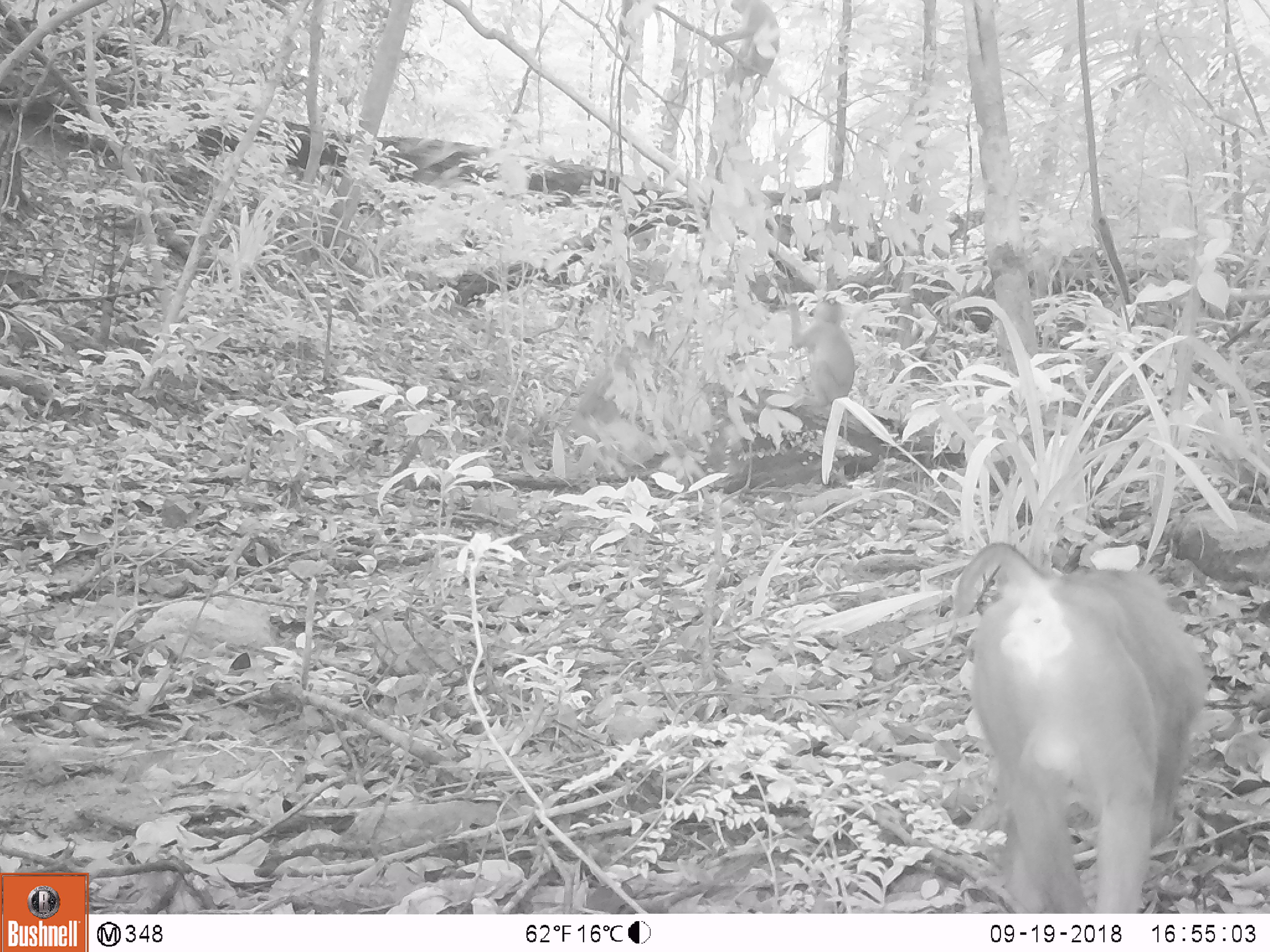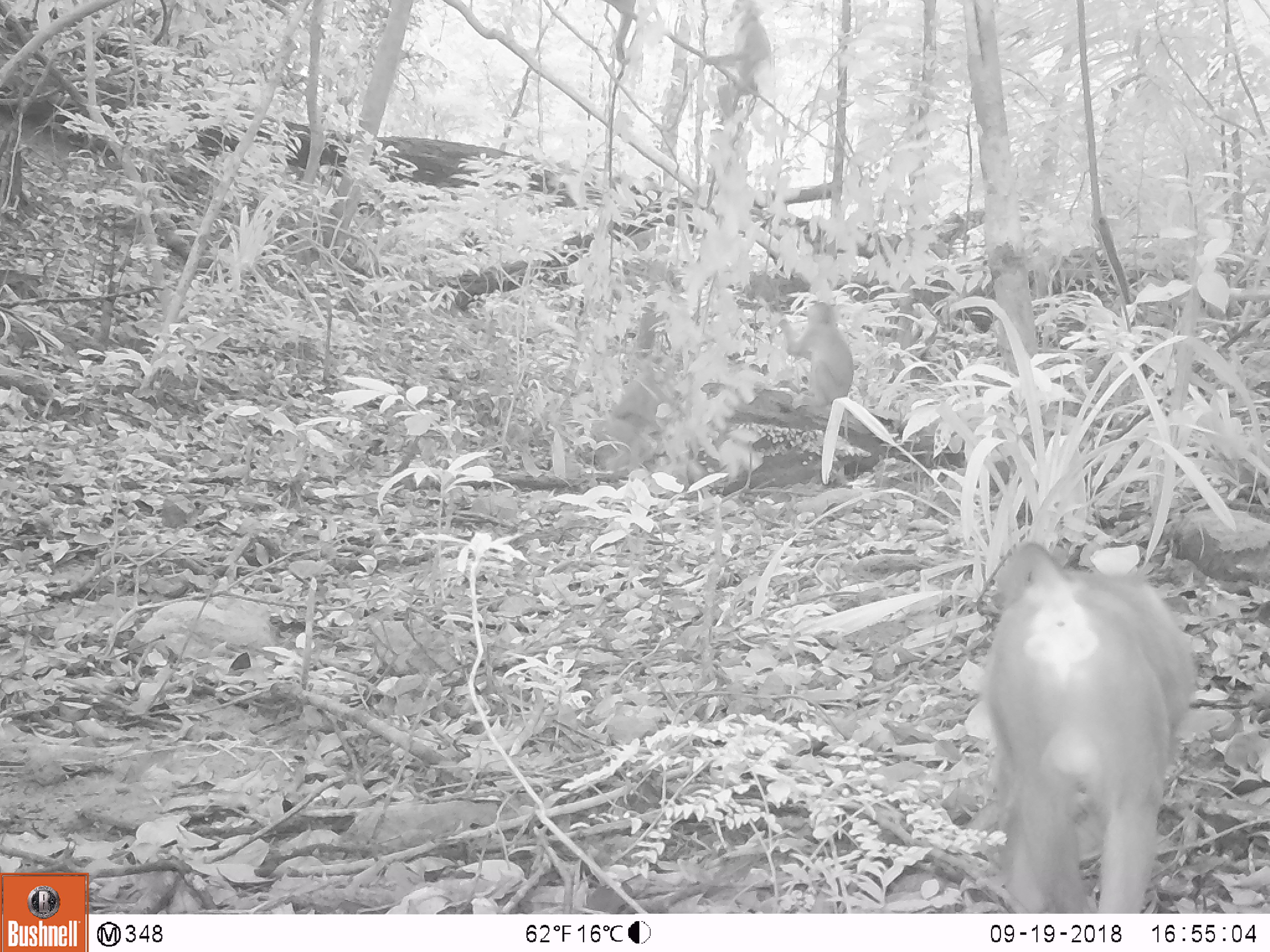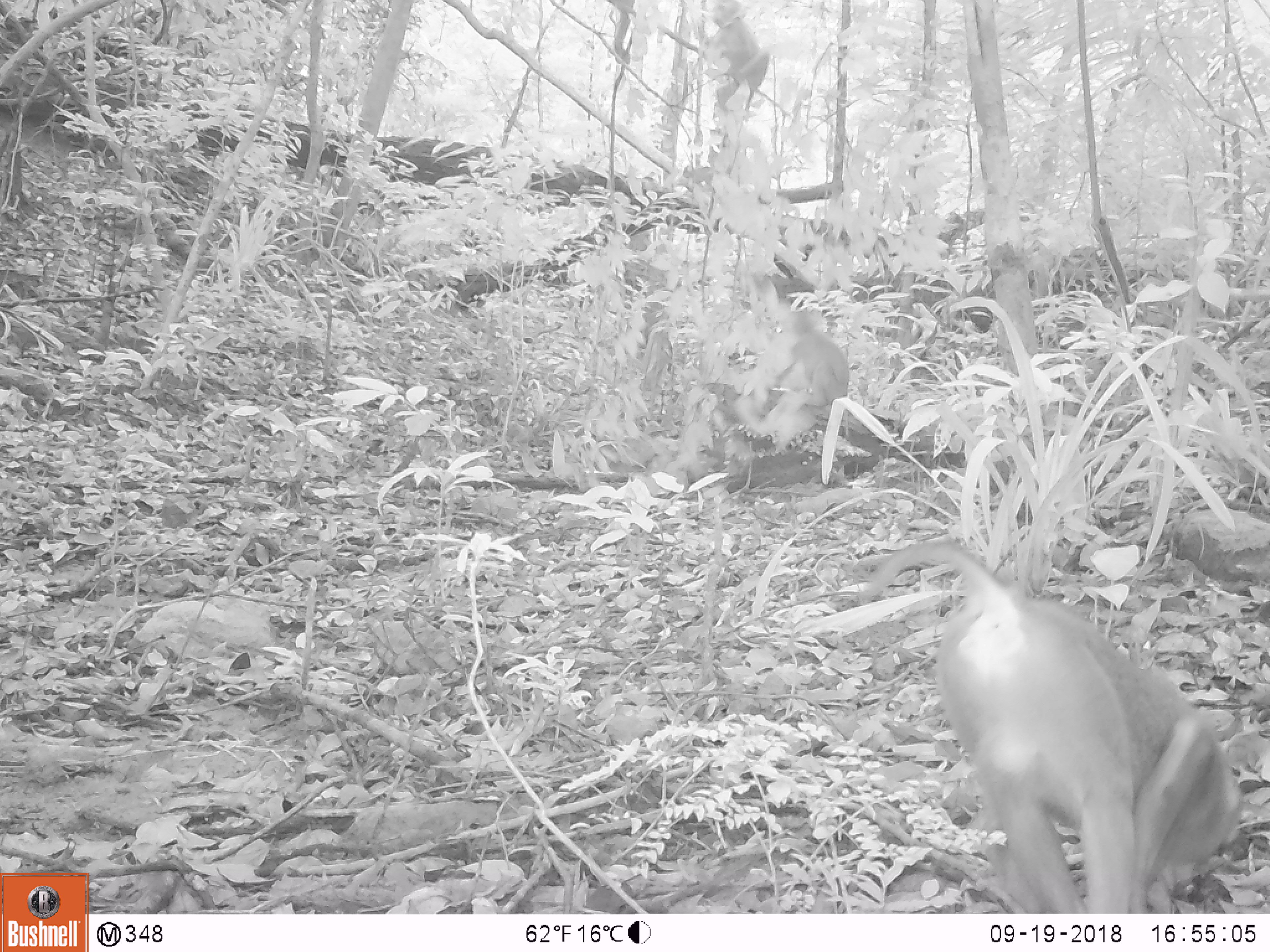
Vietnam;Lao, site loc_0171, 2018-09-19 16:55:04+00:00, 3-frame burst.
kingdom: Animalia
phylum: Chordata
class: Mammalia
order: Primates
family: Cercopithecidae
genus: Macaca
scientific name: Macaca nemestrina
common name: pig-tailed macaque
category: pig tailed macaque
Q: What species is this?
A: Pig tailed macaque (pig-tailed macaque) (Macaca nemestrina).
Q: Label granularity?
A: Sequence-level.